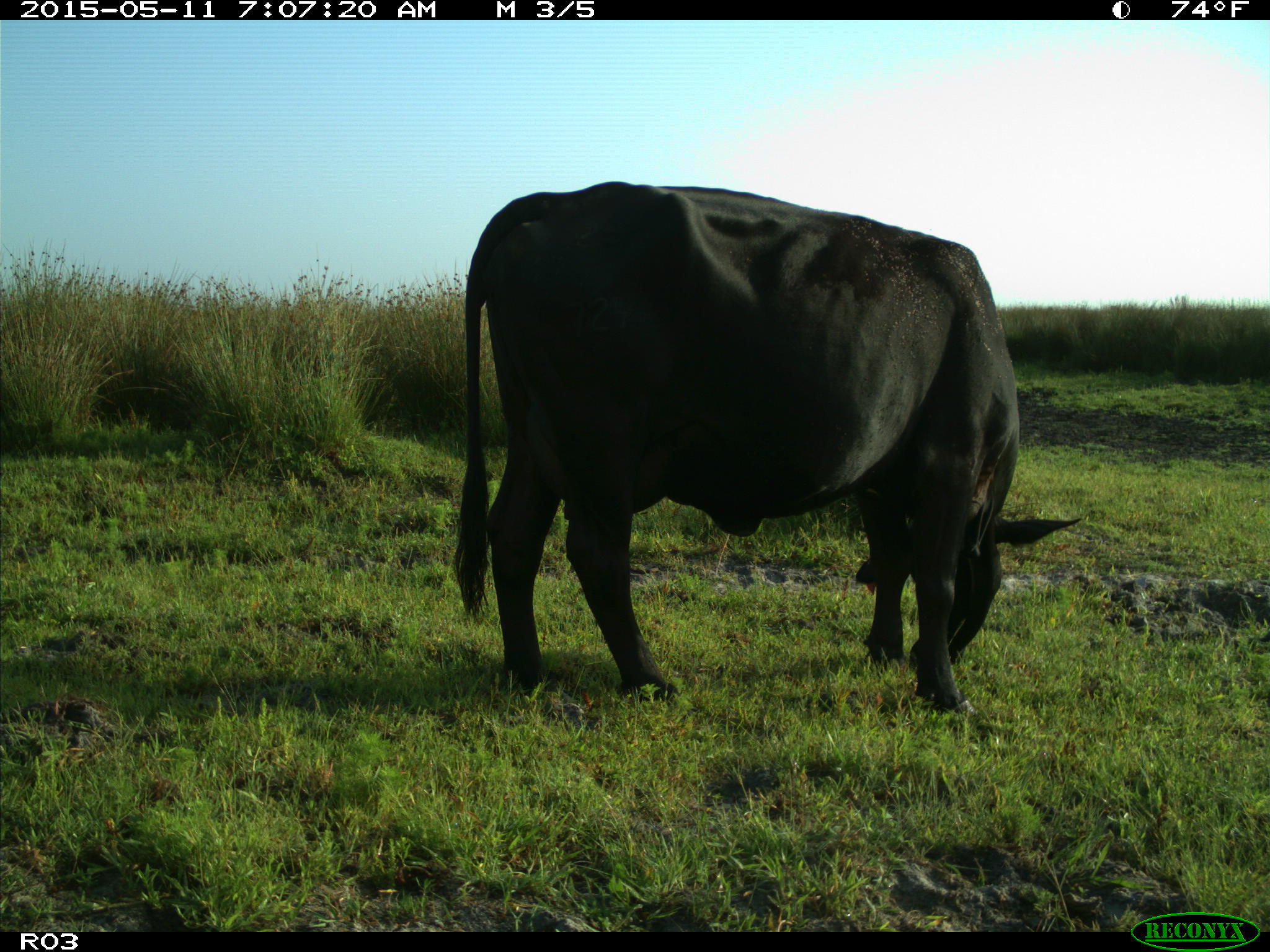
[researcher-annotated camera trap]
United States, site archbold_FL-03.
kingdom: Animalia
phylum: Chordata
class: Mammalia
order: Artiodactyla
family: Bovidae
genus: Bos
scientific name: Bos taurus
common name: domestic cow